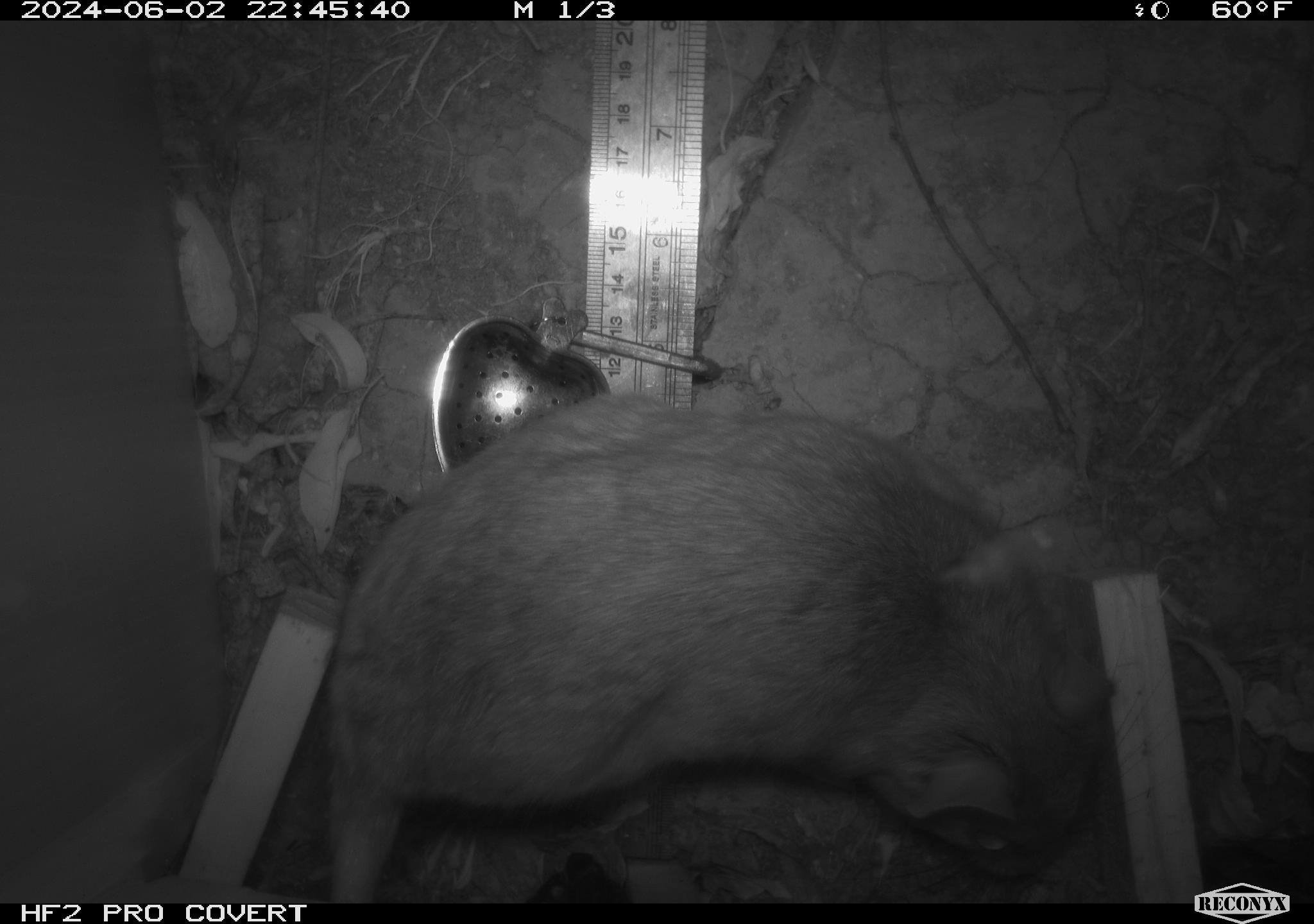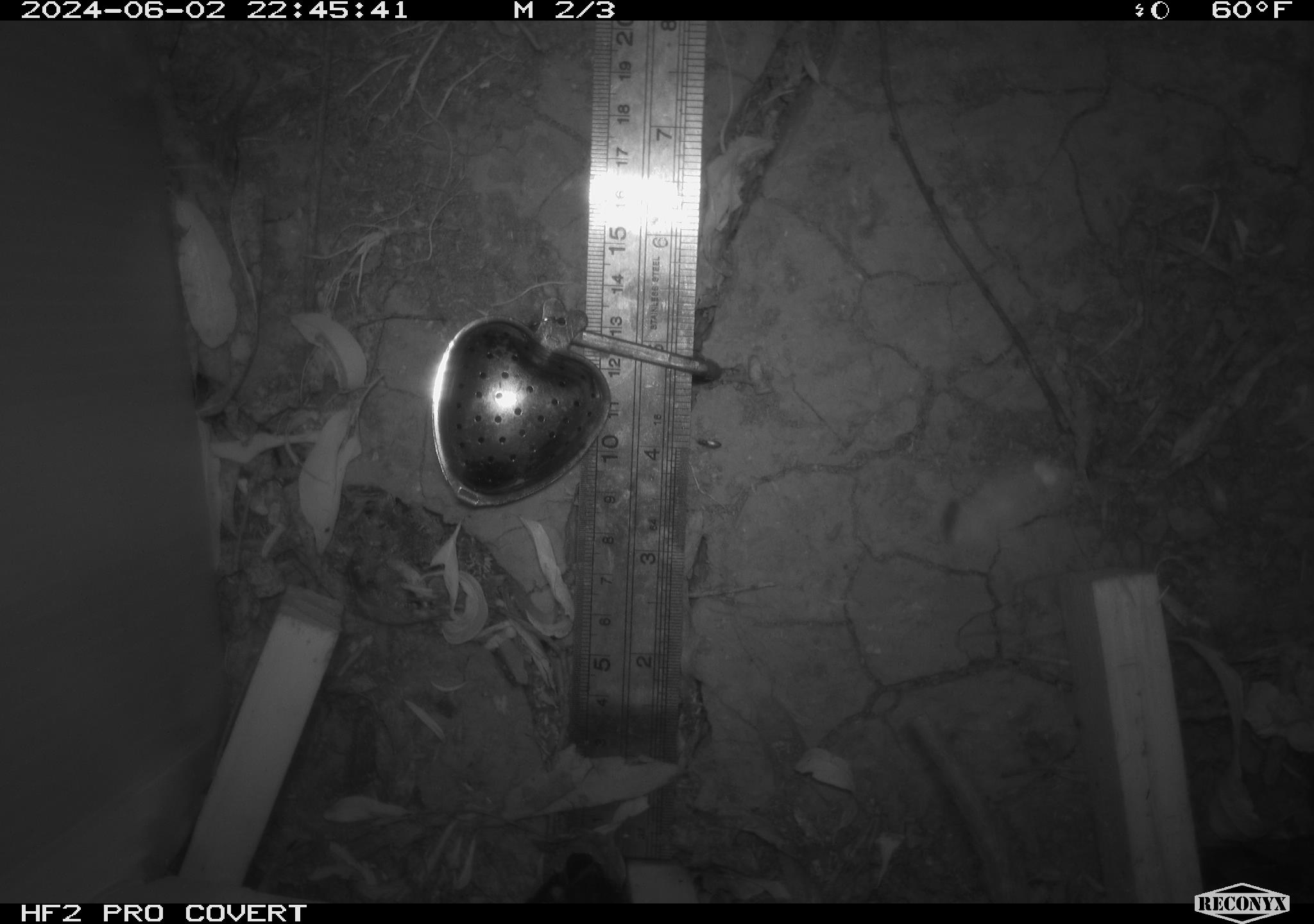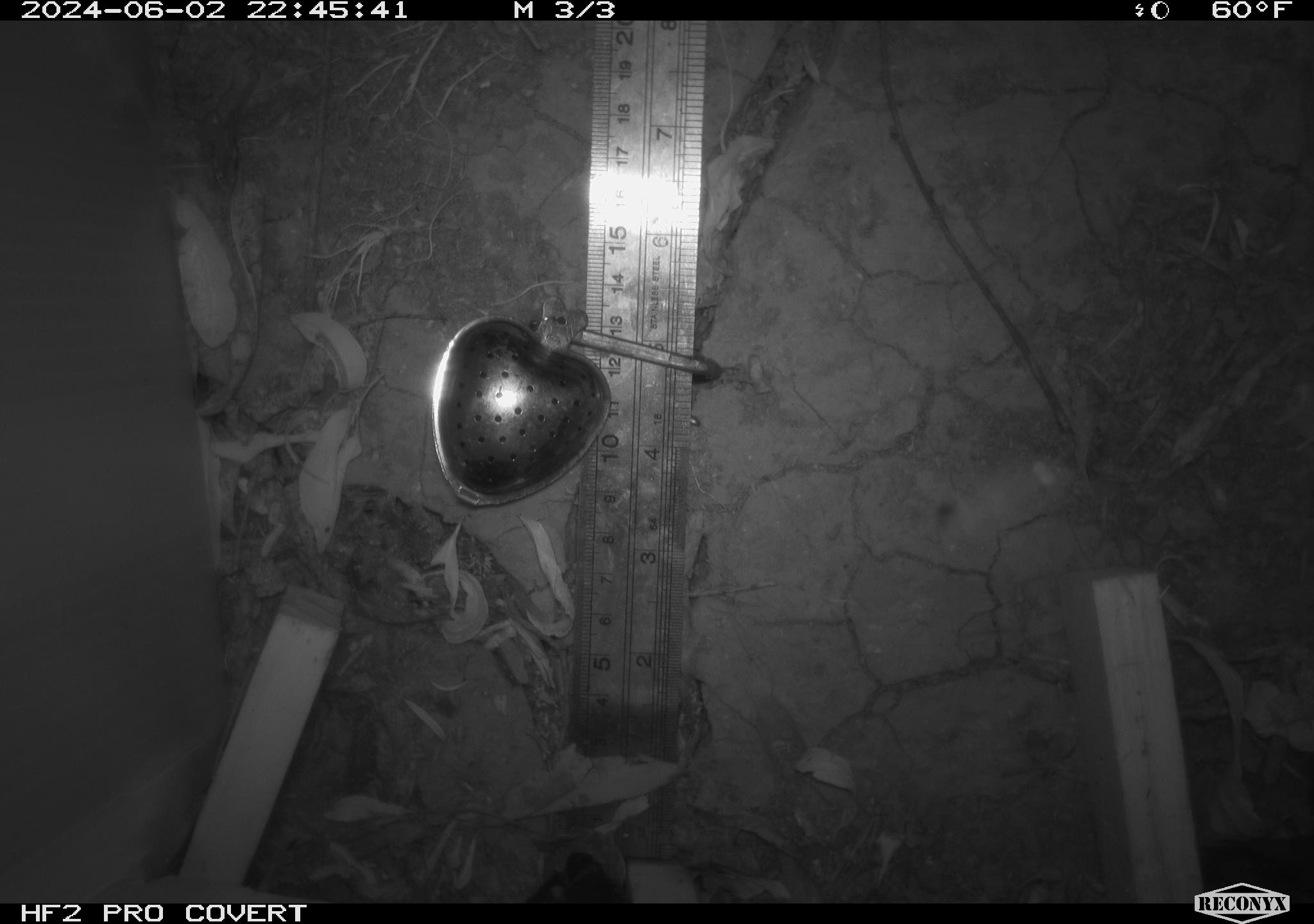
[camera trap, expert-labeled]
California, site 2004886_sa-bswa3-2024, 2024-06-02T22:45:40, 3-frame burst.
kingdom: Animalia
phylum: Chordata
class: Mammalia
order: Rodentia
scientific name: Rodentia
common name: woodrat or rat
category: woodrat or rat species